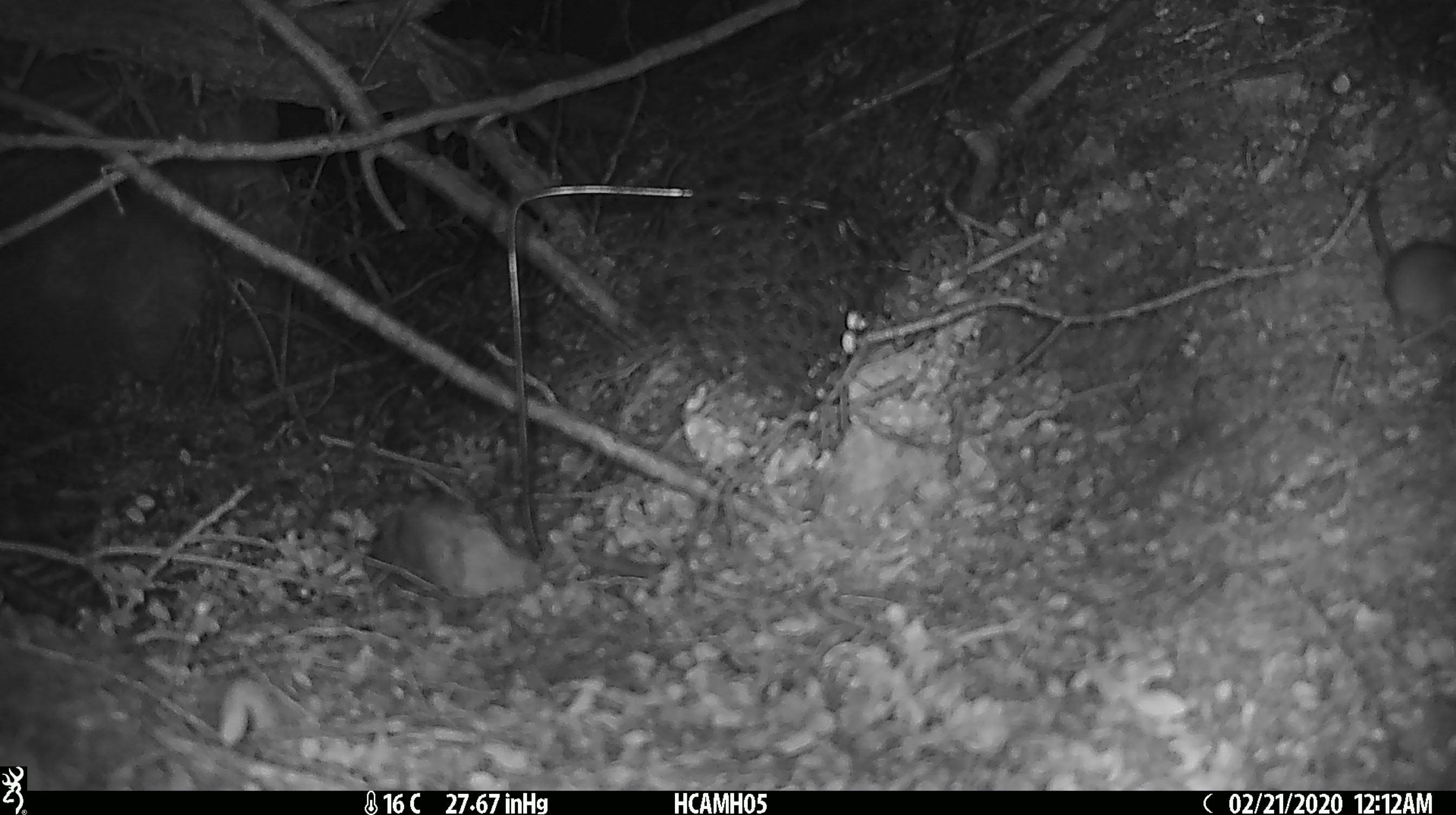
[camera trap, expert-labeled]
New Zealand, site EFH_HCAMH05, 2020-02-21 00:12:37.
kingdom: Animalia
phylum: Chordata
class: Mammalia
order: Rodentia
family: Muridae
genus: Mus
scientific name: Mus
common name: mouse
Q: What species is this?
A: Mouse (Mus).